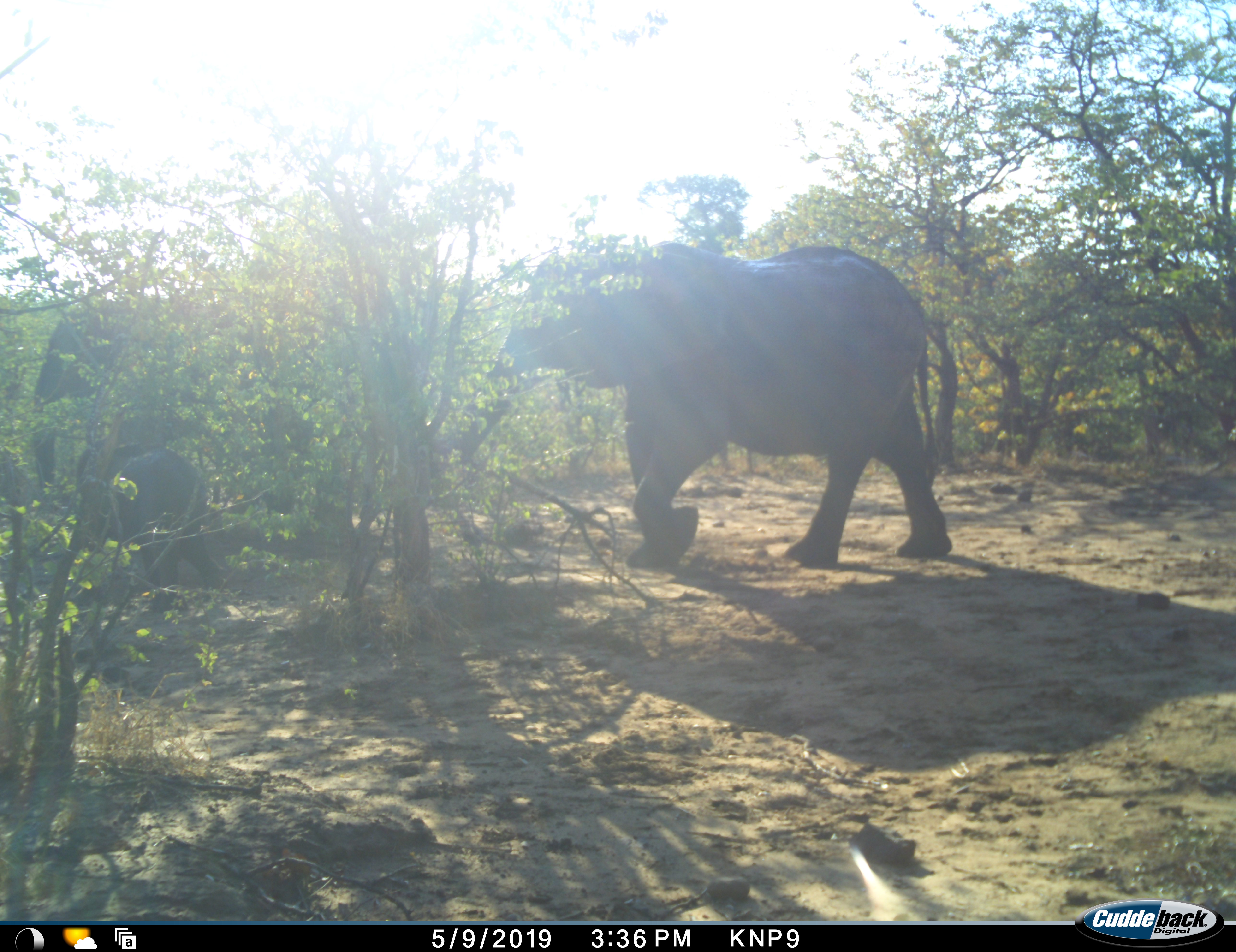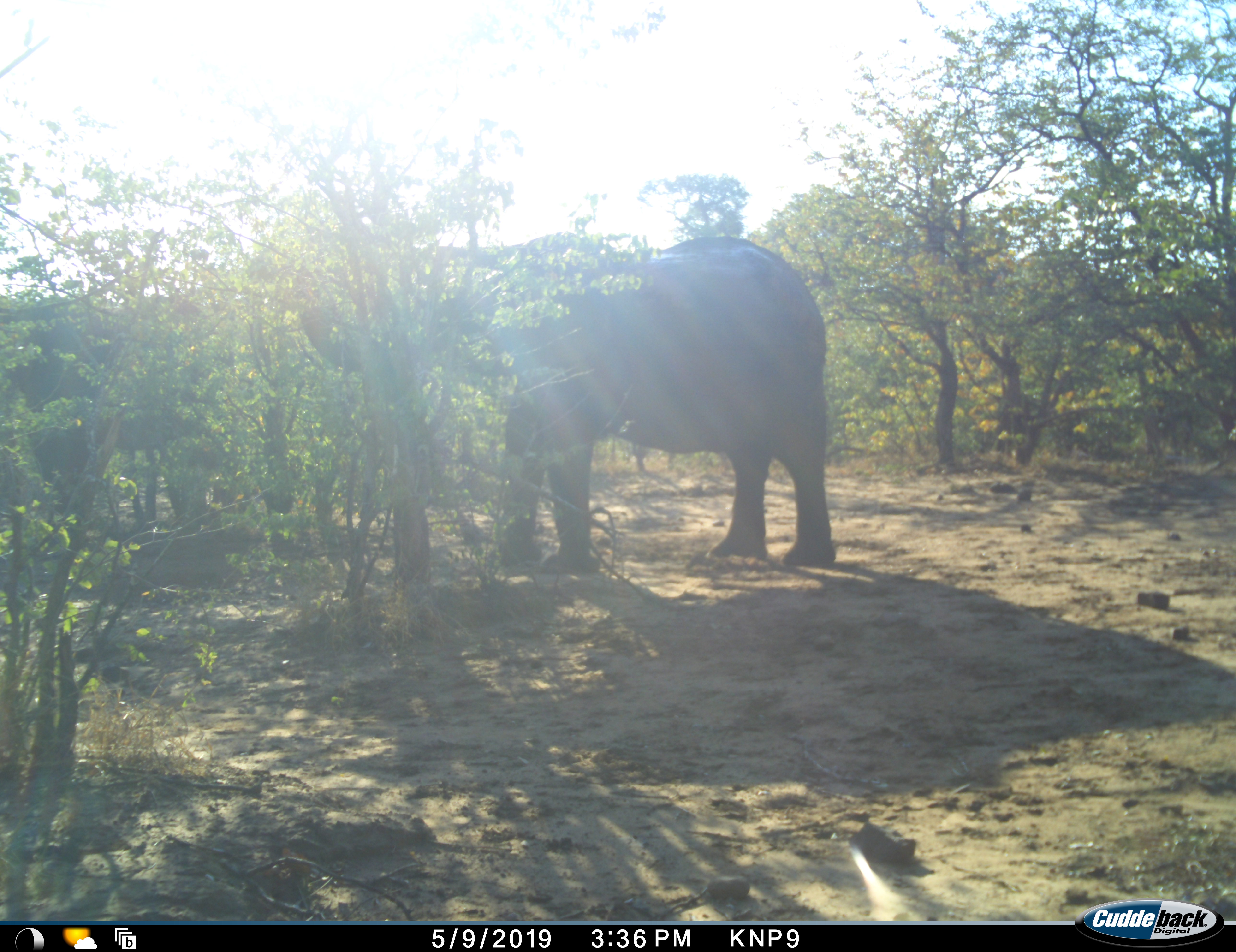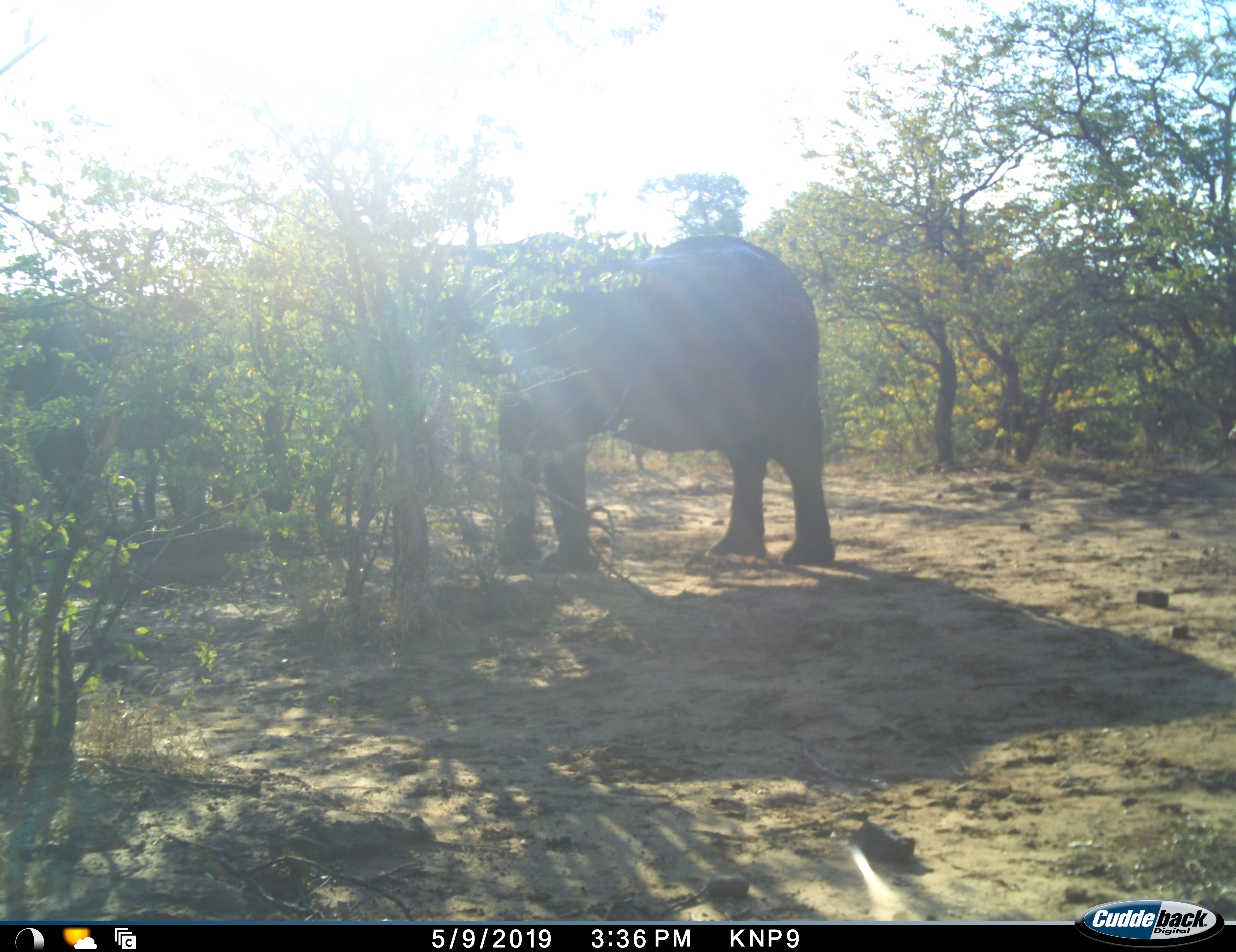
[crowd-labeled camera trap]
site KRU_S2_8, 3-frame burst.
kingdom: Animalia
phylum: Chordata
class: Mammalia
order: Proboscidea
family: Elephantidae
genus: Loxodonta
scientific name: Loxodonta africana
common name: african bush elephant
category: elephant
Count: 2.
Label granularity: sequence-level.